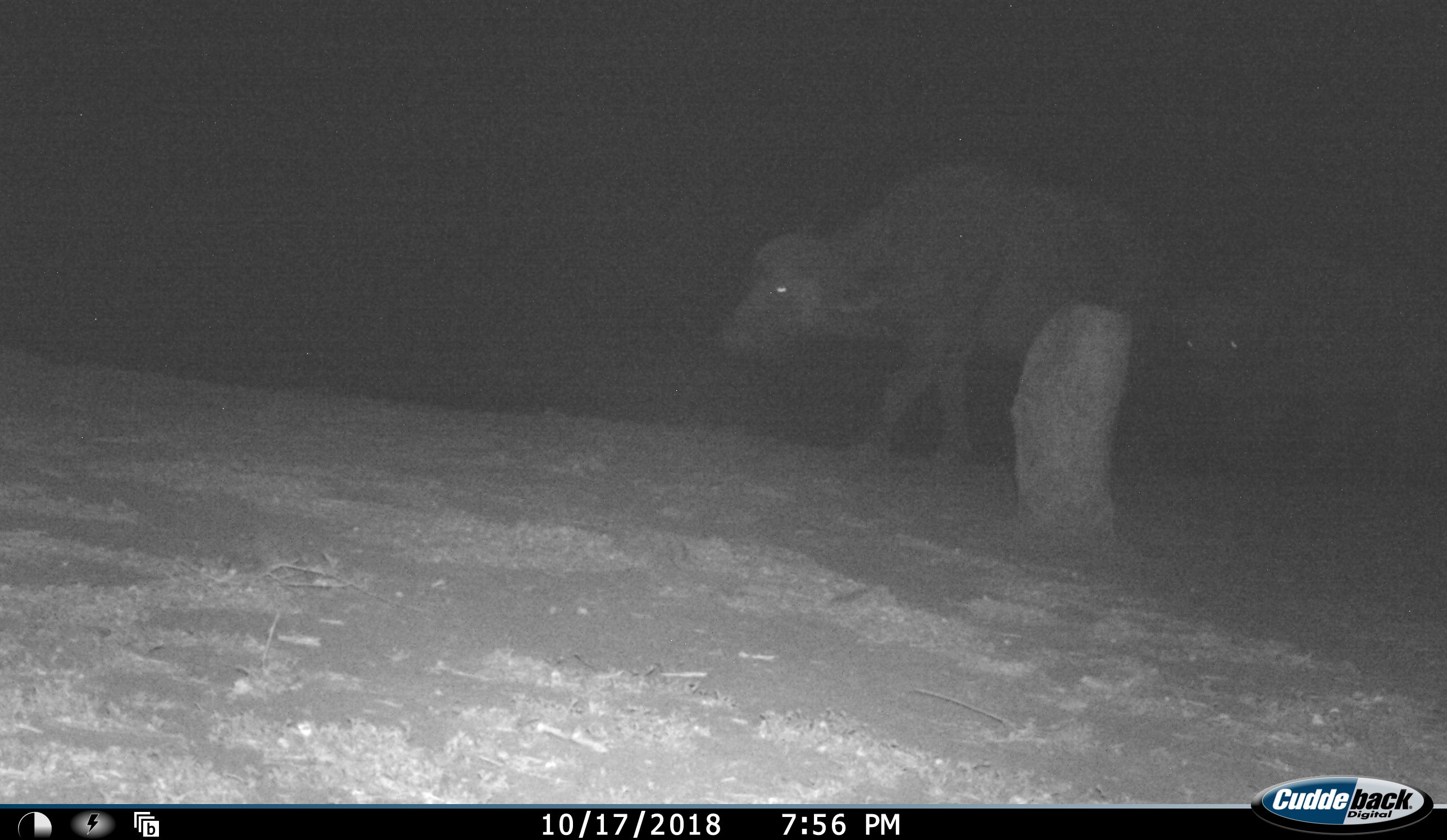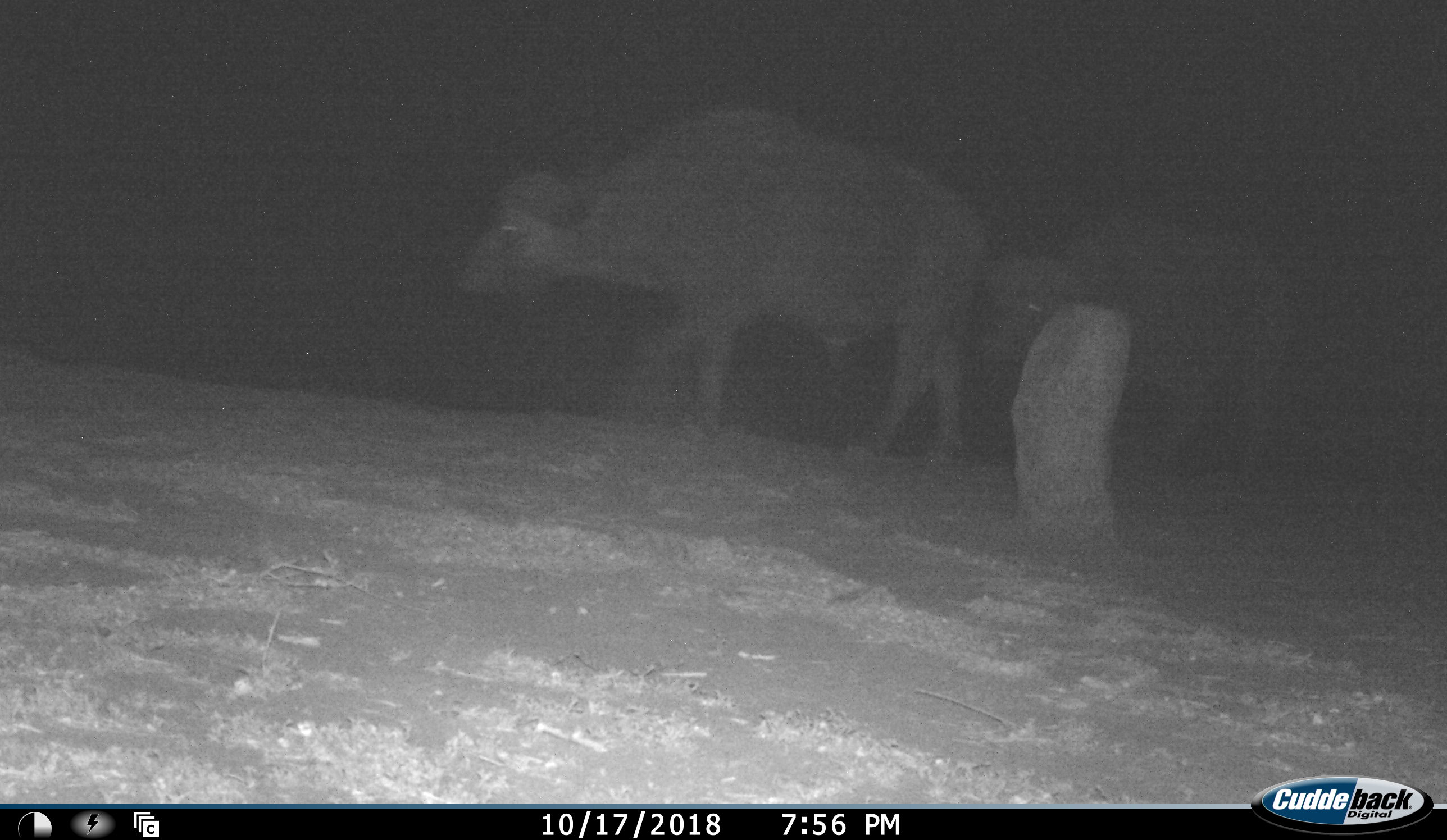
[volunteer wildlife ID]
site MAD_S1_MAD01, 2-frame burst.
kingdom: Animalia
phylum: Chordata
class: Mammalia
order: Artiodactyla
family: Bovidae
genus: Syncerus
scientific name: Syncerus caffer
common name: african buffalo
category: buffalo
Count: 2.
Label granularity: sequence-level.